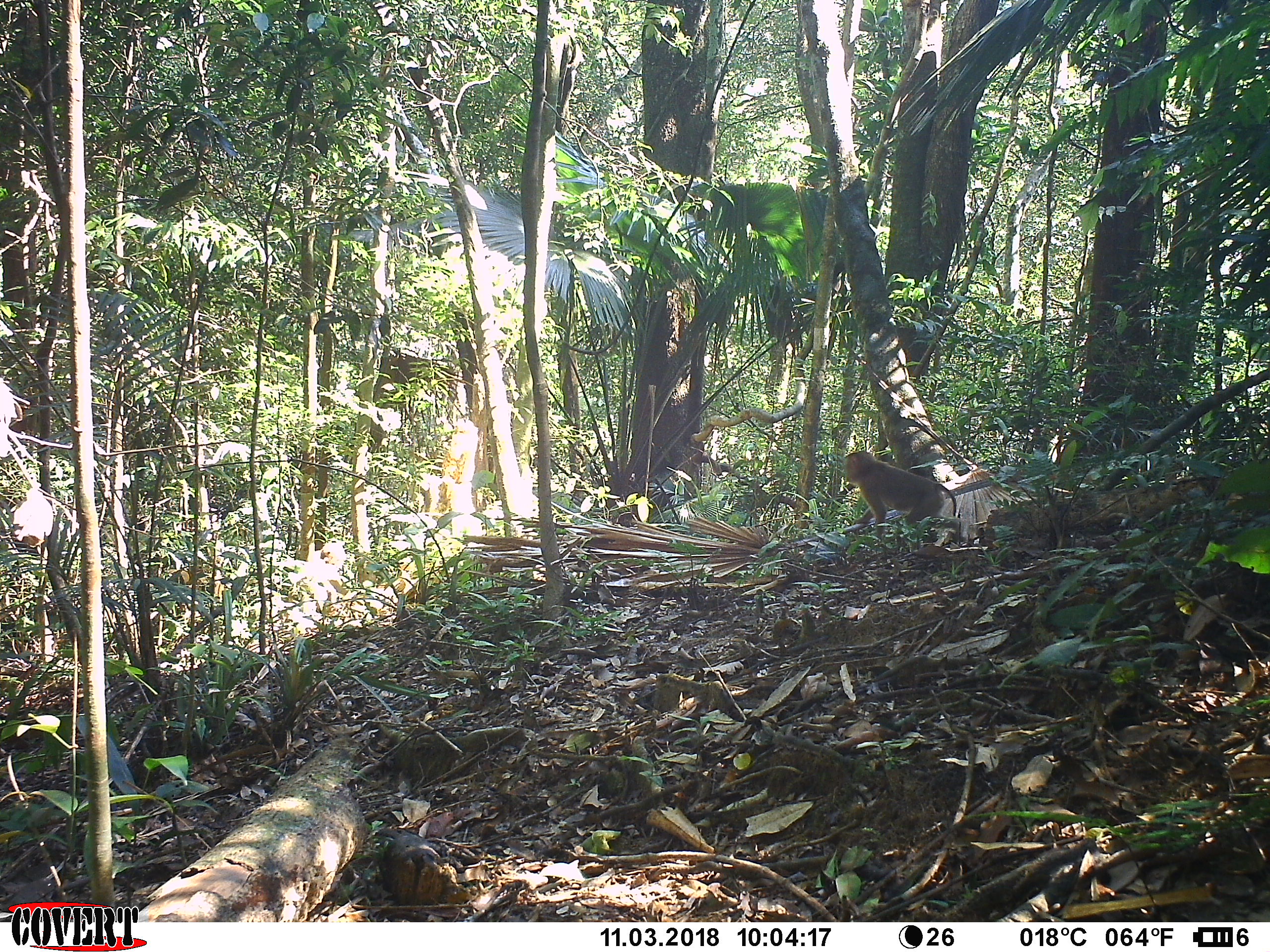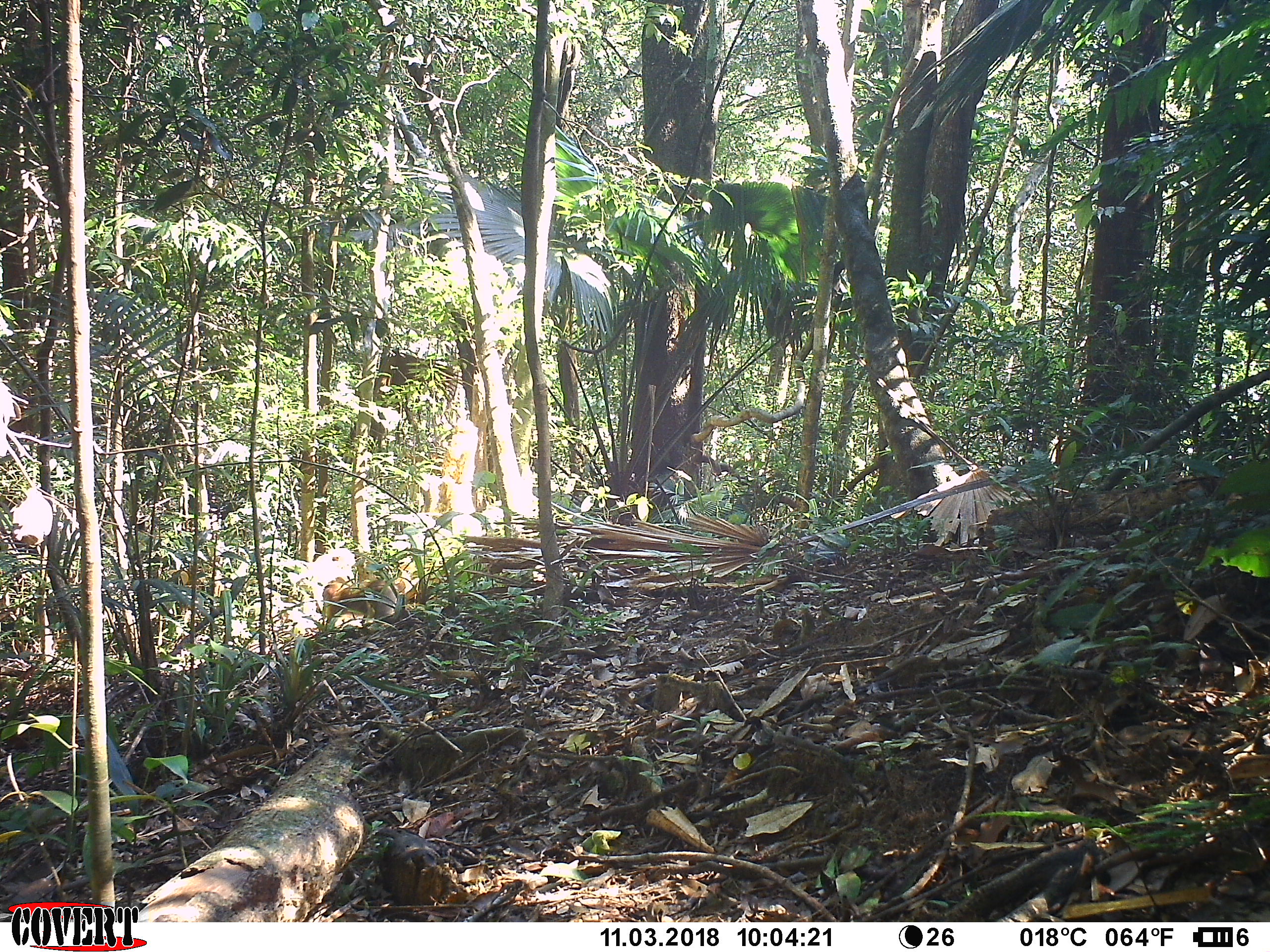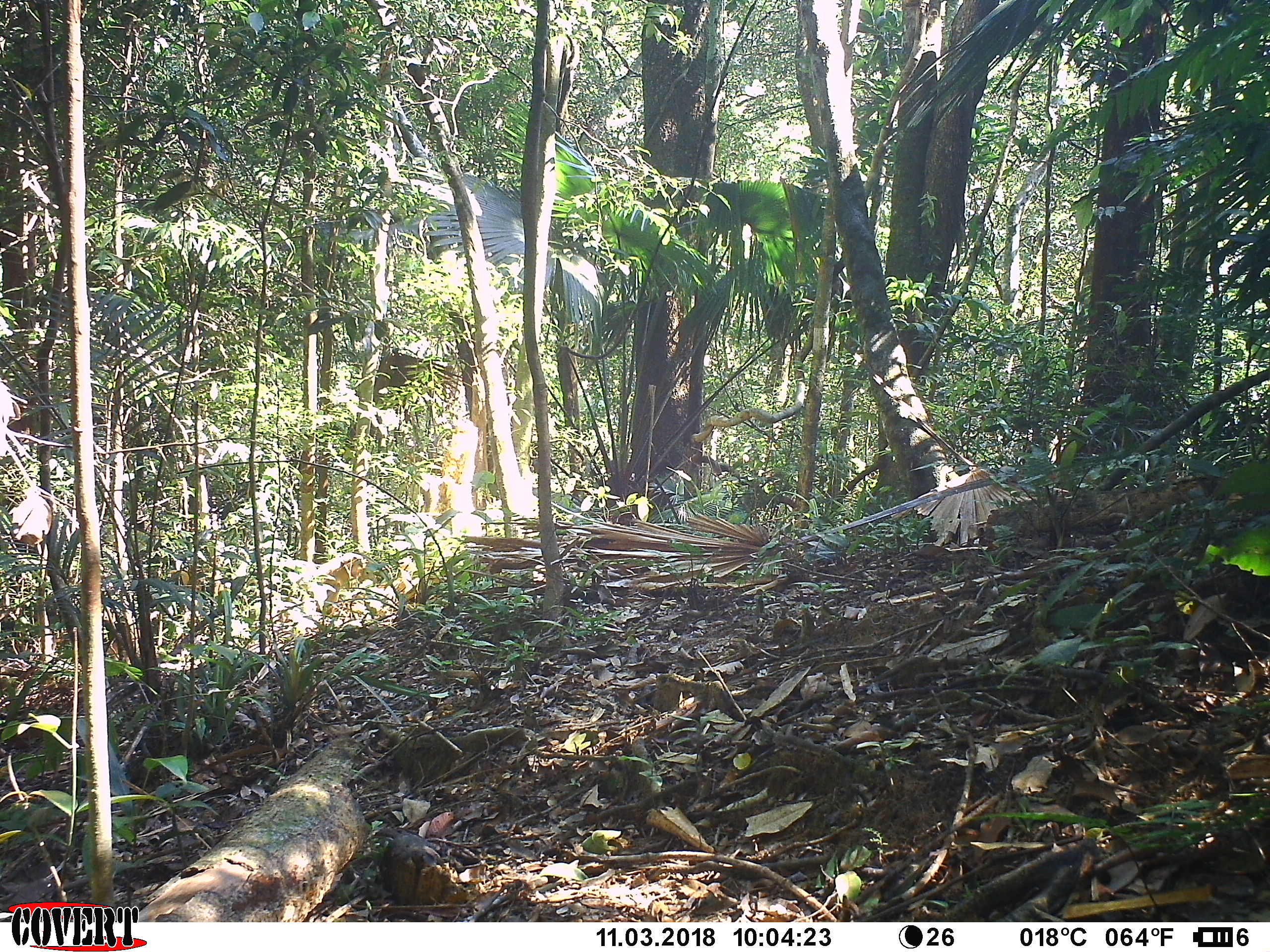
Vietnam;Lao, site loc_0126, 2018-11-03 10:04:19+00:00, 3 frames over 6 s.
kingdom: Animalia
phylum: Chordata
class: Mammalia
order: Primates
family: Cercopithecidae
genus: Macaca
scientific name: Macaca nemestrina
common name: pig-tailed macaque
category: pig tailed macaque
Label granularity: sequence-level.